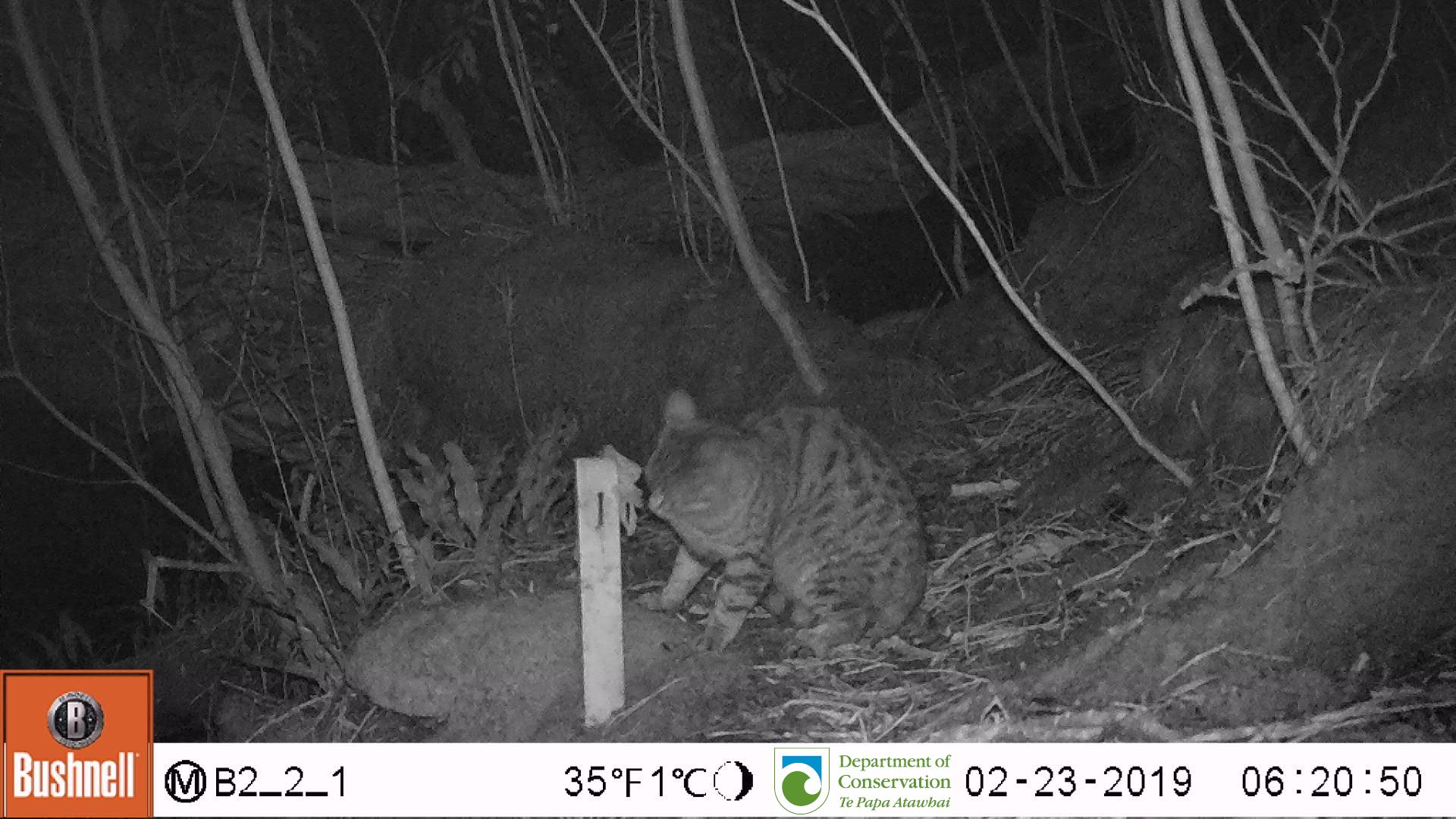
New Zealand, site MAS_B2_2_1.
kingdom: Animalia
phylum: Chordata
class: Mammalia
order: Carnivora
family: Felidae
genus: Felis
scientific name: Felis catus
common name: domestic cat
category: cat